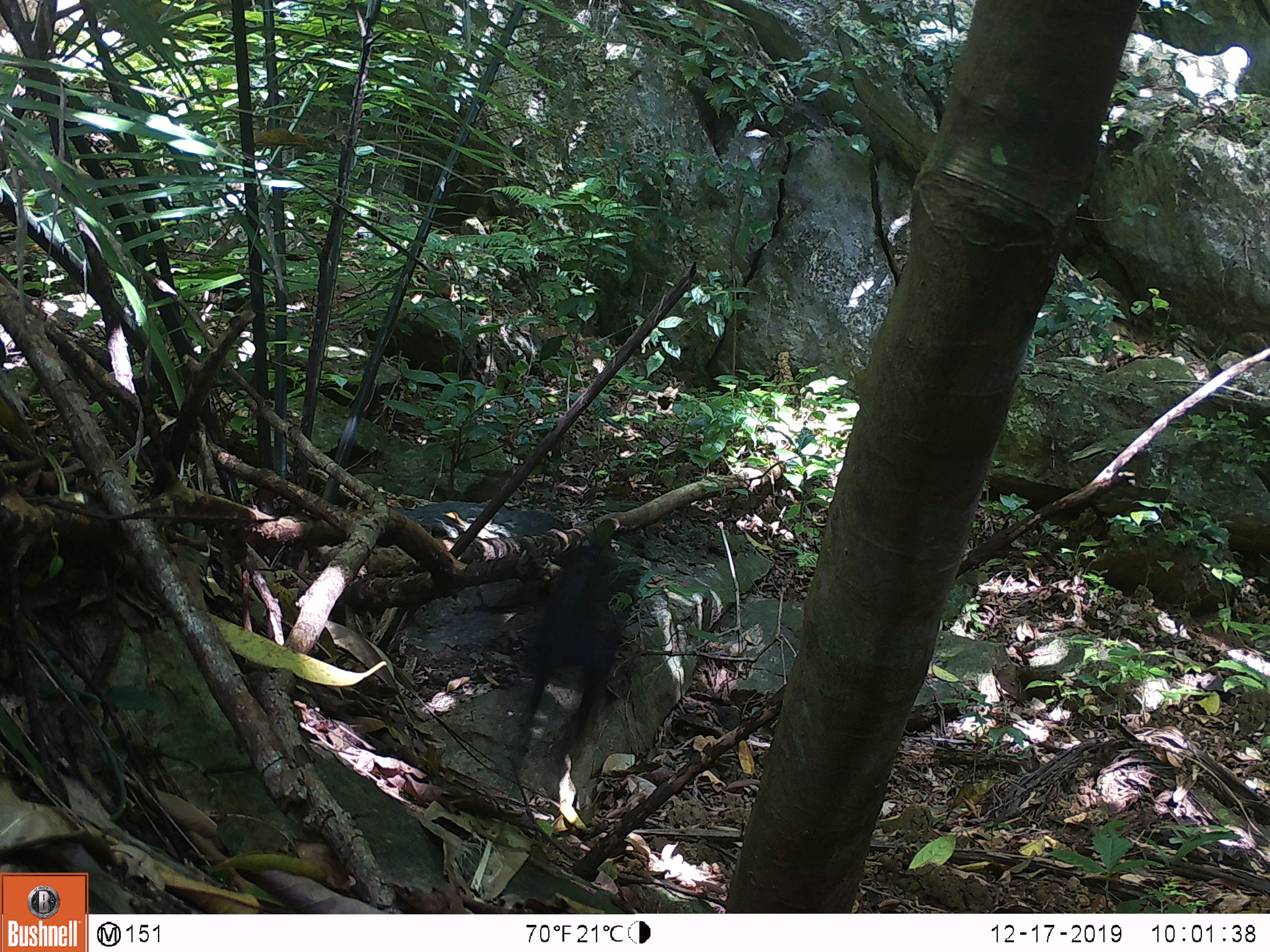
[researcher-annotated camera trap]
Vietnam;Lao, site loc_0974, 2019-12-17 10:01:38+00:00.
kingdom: Animalia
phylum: Chordata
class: Aves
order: Passeriformes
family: Muscicapidae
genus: Myophonus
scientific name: Myophonus caeruleus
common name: blue whistling thrush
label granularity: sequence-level